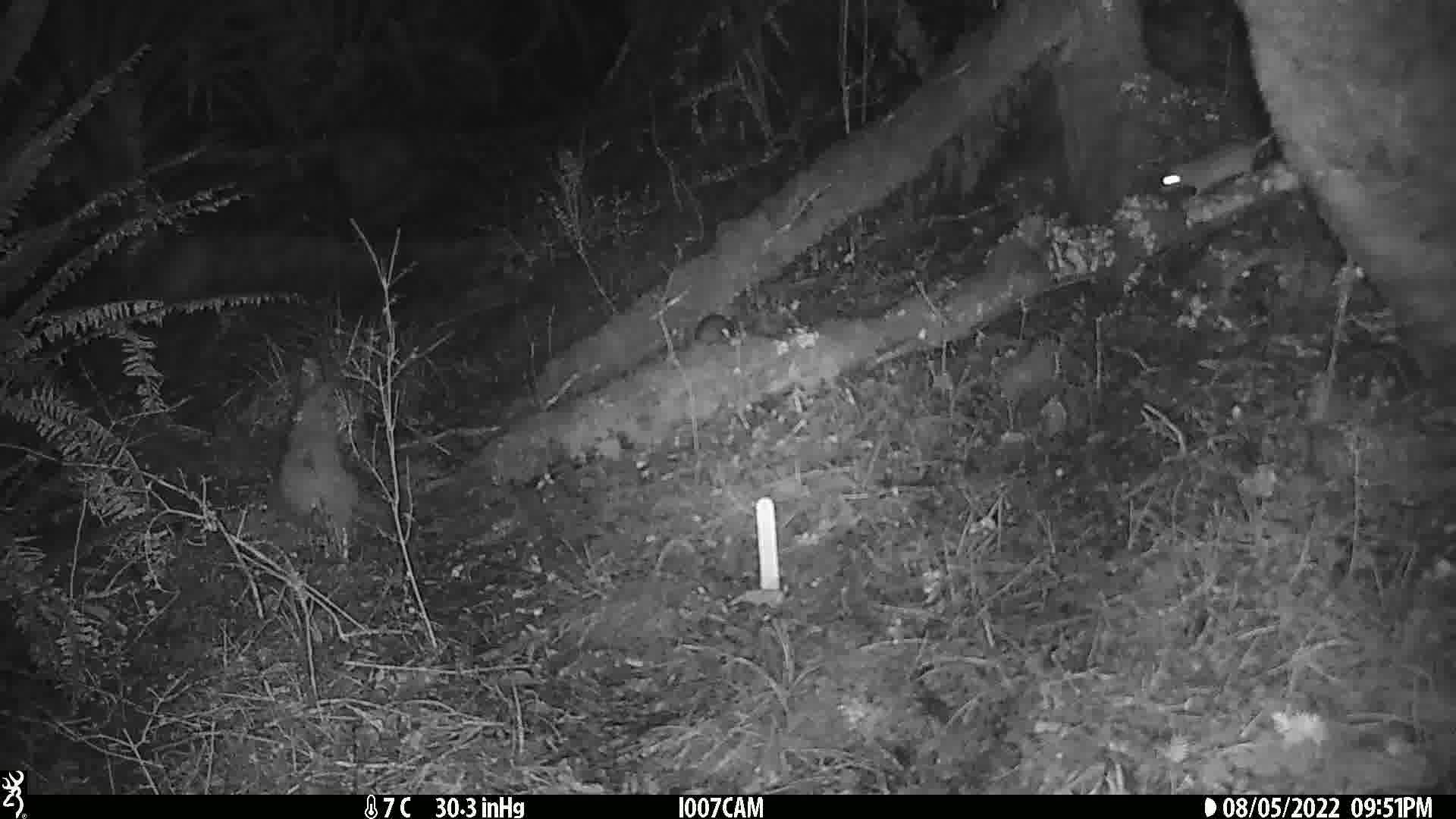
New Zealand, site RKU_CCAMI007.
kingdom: Animalia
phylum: Chordata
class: Mammalia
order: Rodentia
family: Muridae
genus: Rattus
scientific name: Rattus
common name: rat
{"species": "rat (Rattus)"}